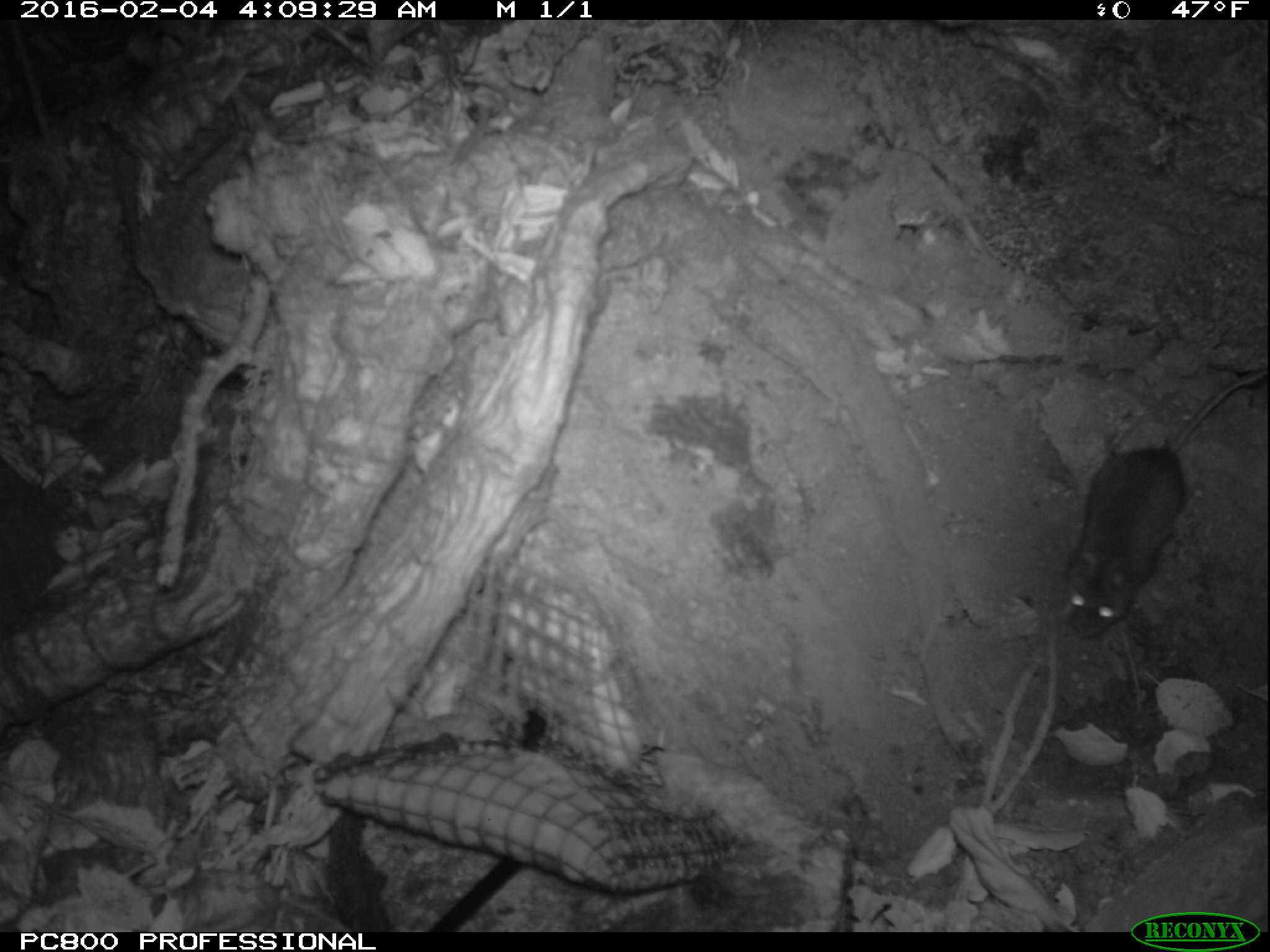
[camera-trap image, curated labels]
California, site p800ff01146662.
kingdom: Animalia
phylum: Chordata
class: Mammalia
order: Rodentia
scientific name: Rodentia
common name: rodent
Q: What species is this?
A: Rodent (Rodentia).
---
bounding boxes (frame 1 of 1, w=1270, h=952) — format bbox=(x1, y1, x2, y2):
rodent: bbox=(1063, 367, 1266, 638)